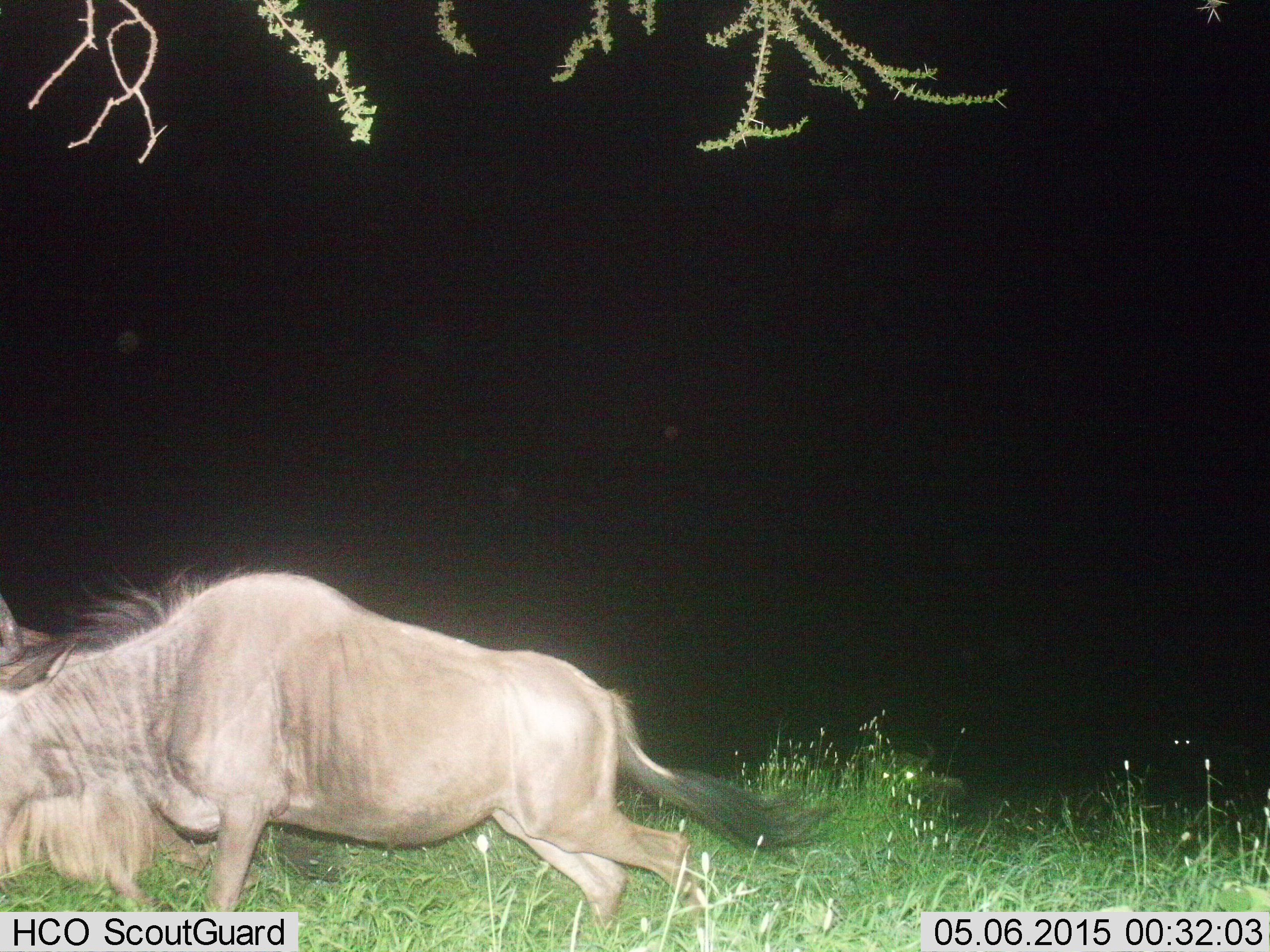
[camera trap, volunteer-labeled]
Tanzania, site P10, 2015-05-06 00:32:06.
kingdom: Animalia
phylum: Chordata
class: Mammalia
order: Artiodactyla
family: Bovidae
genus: Connochaetes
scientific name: Connochaetes taurinus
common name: blue wildebeest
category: wildebeest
Wildebeest (blue wildebeest) (Connochaetes taurinus), count 1. Behavior (volunteer vote fractions): standing 20%, resting 0%, moving 90%, interacting 0%. Young present (vote fraction): 0%. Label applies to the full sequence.